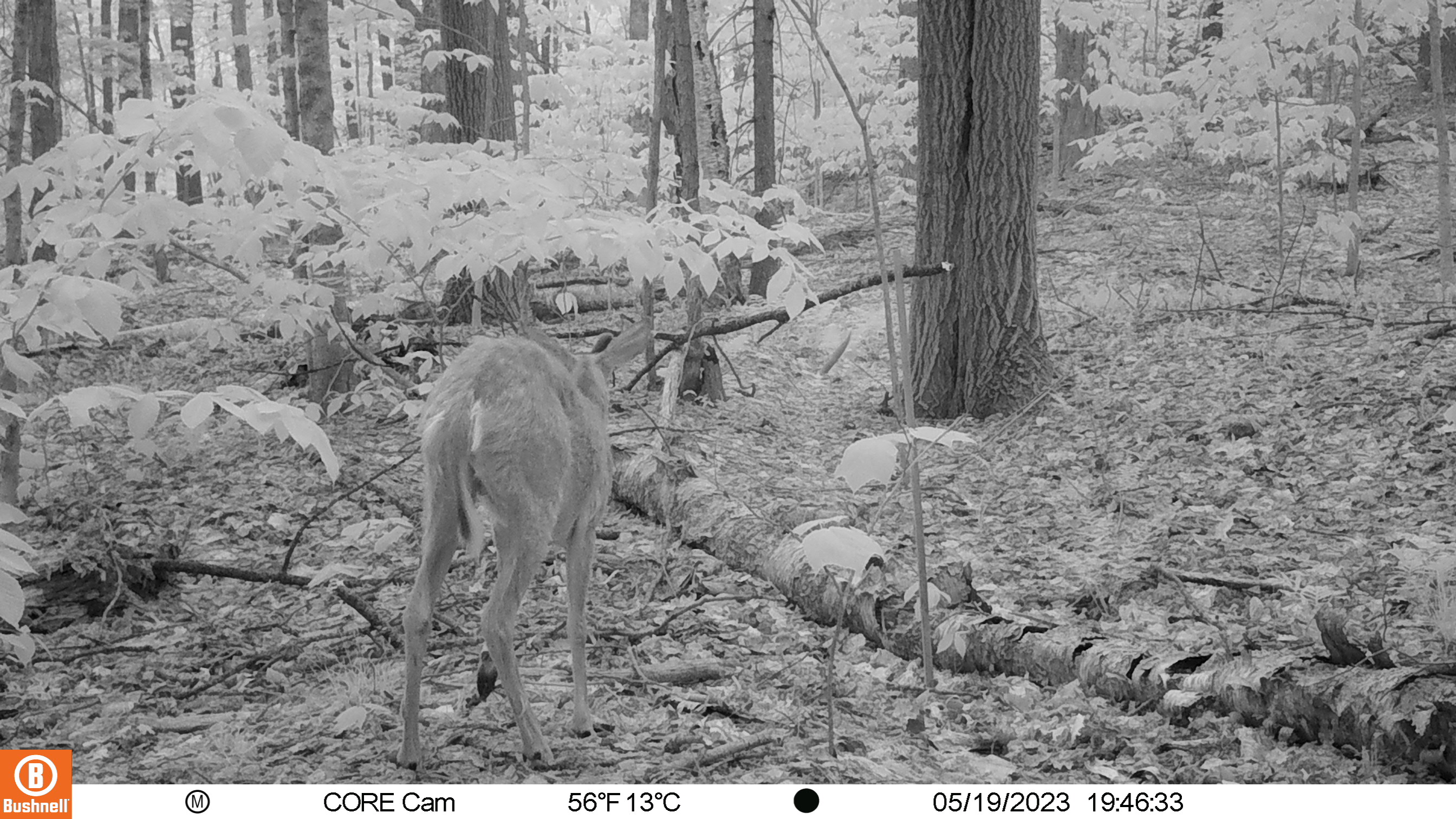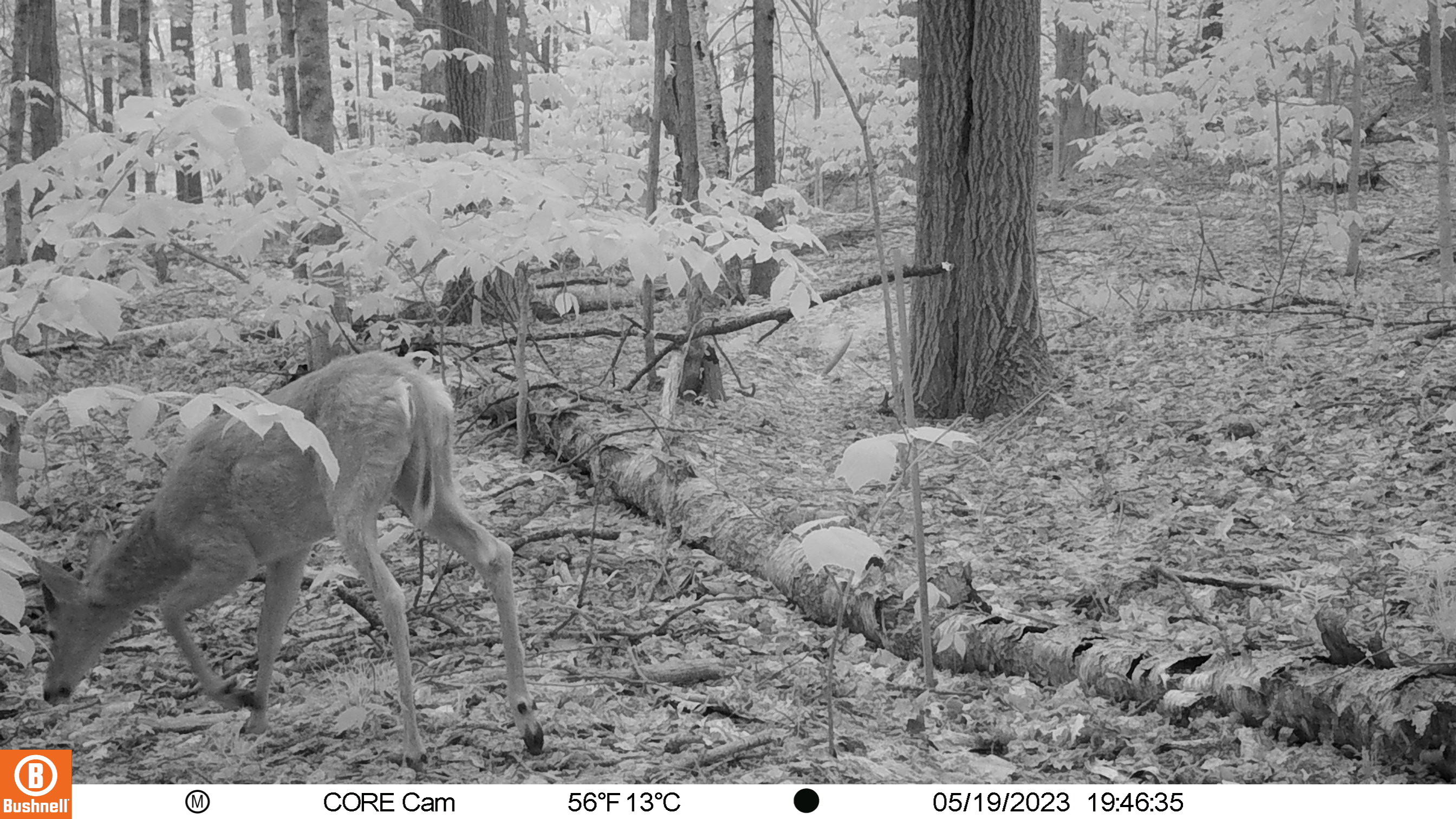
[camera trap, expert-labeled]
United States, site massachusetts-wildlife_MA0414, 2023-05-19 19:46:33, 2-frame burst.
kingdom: Animalia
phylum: Chordata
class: Mammalia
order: Artiodactyla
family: Cervidae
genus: Odocoileus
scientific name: Odocoileus virginianus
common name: white-tailed deer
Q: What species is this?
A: White-tailed deer (Odocoileus virginianus).